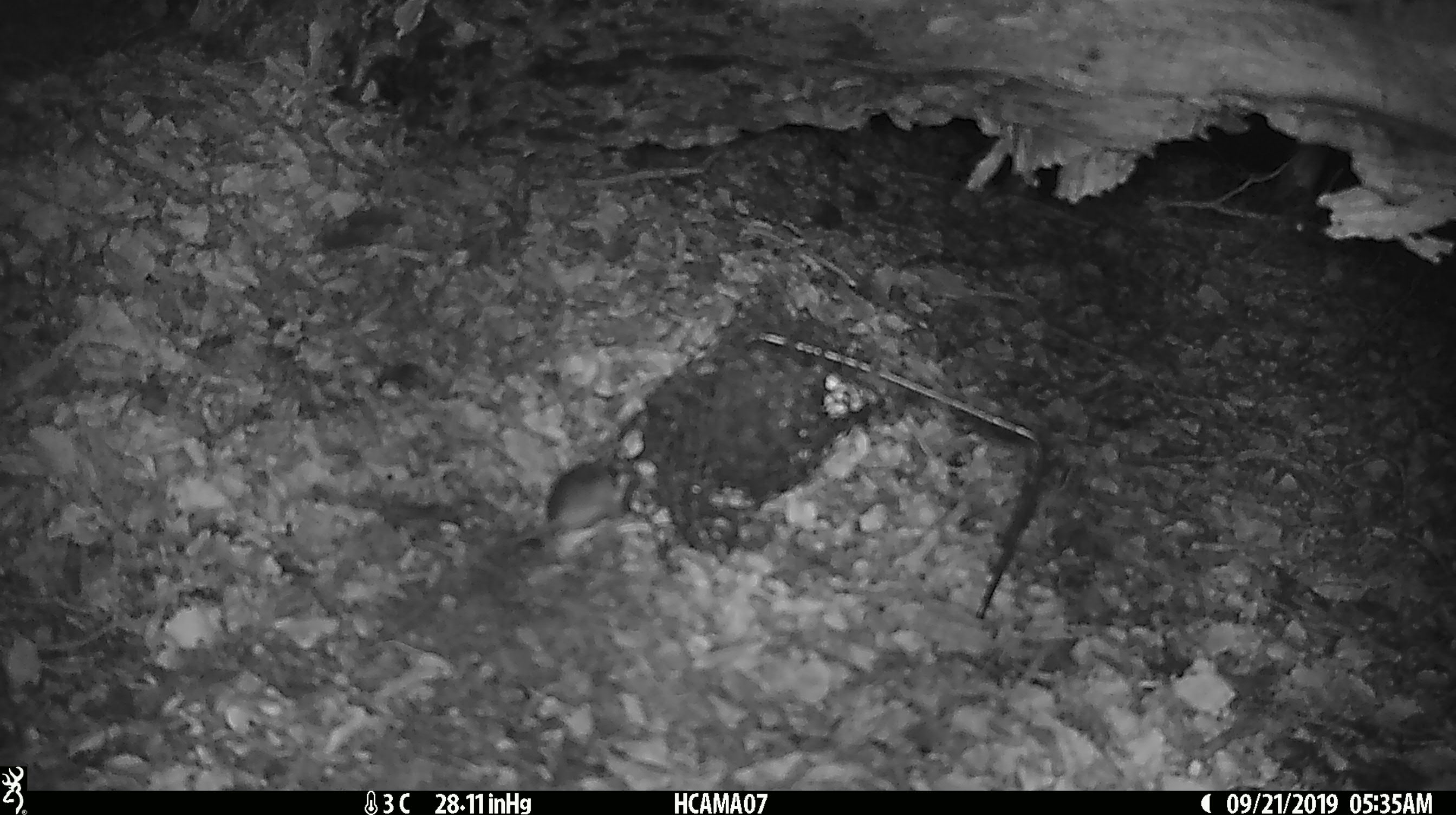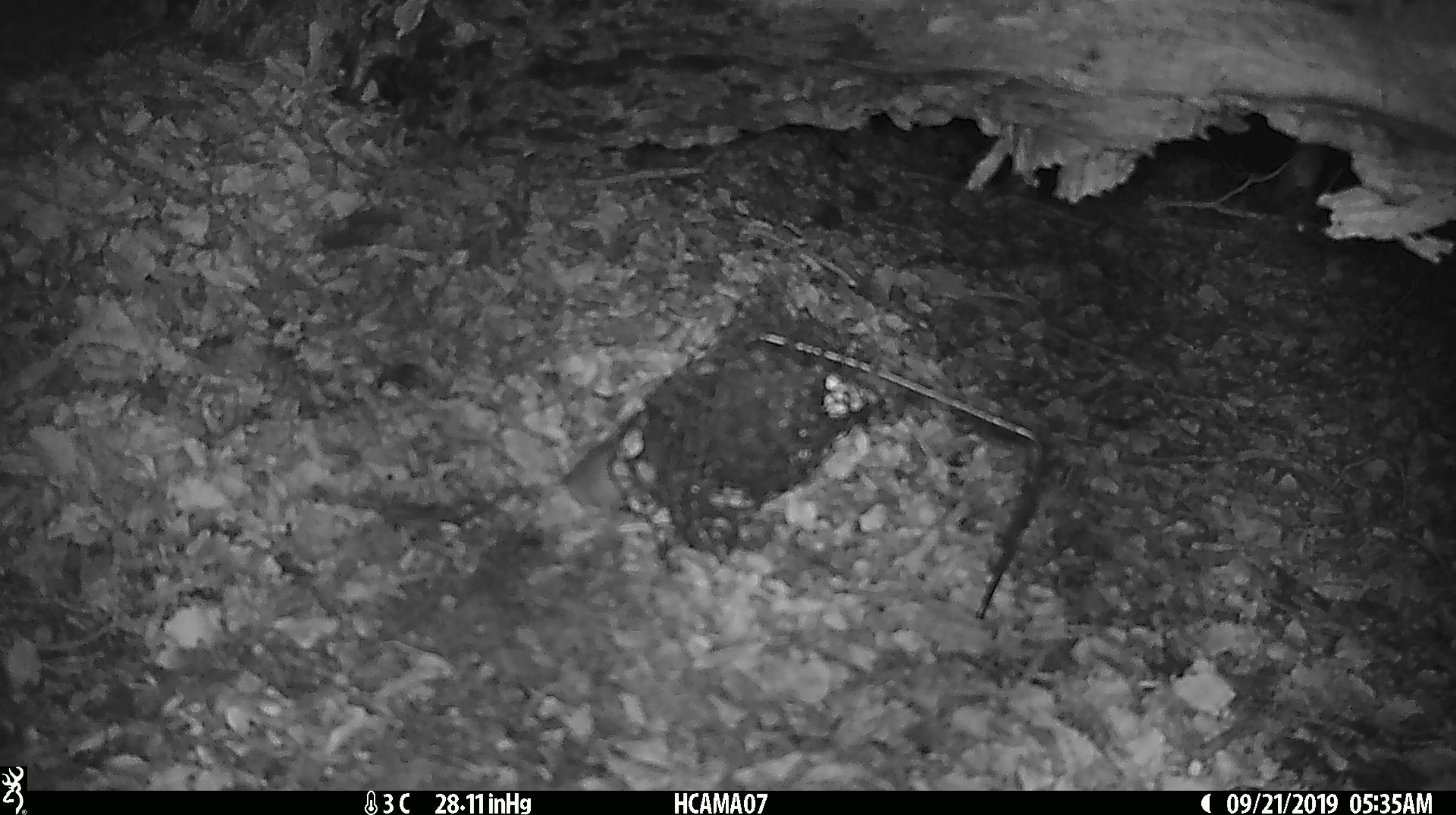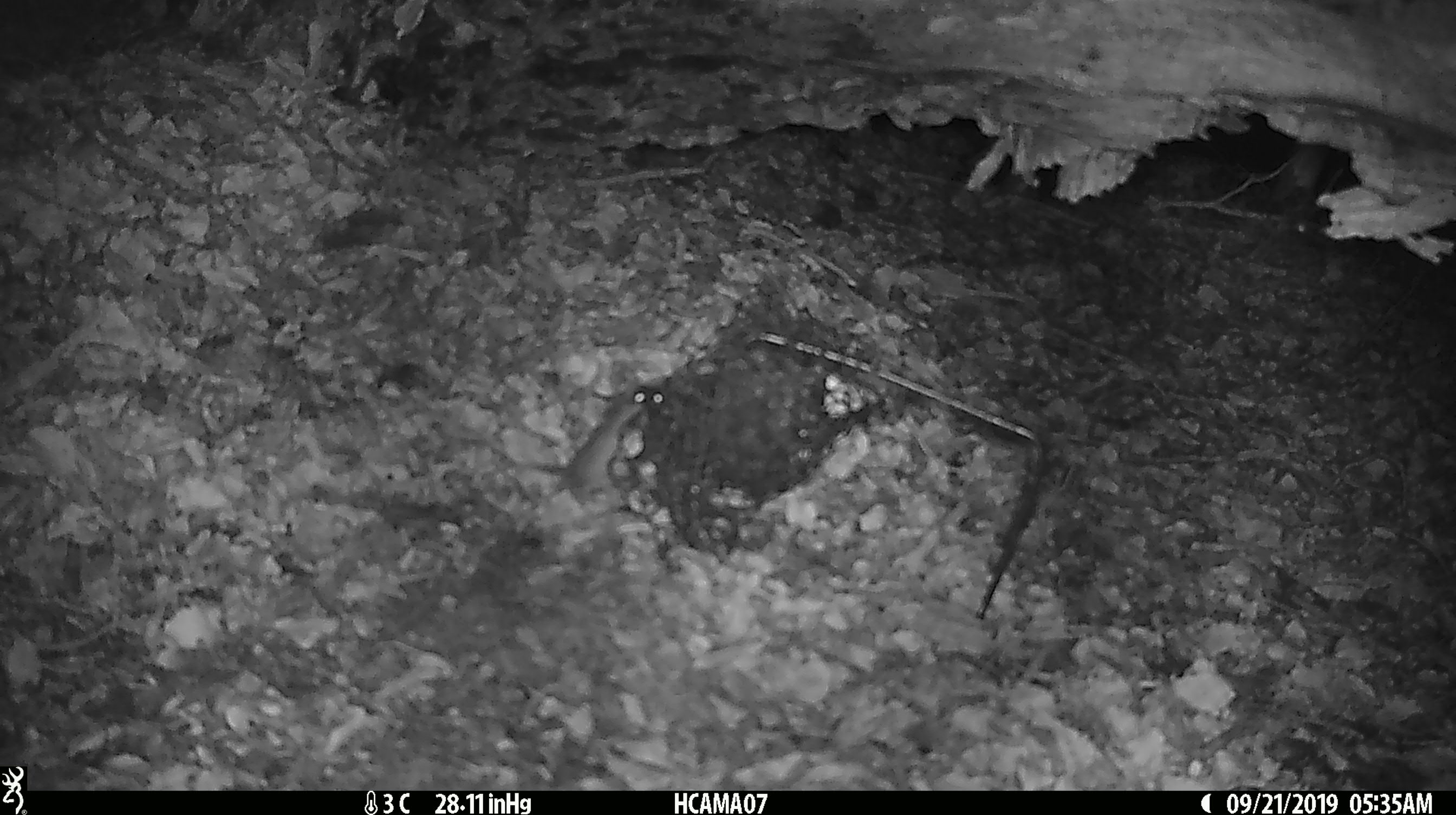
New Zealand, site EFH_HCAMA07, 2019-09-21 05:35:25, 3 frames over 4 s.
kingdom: Animalia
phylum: Chordata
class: Mammalia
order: Rodentia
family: Muridae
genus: Mus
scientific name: Mus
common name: mouse